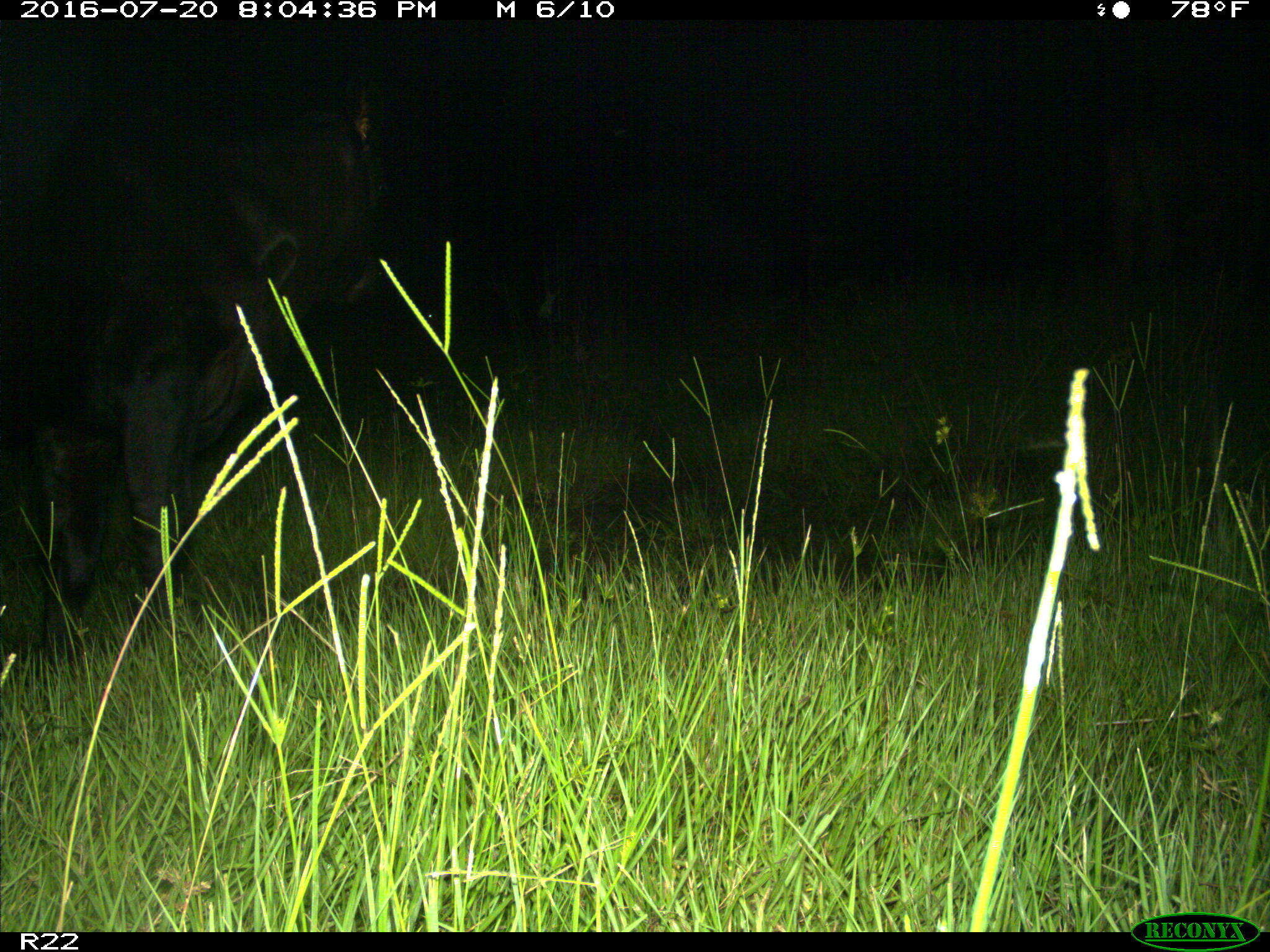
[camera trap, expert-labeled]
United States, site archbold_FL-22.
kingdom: Animalia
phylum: Chordata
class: Mammalia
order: Artiodactyla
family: Bovidae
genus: Bos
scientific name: Bos taurus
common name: domestic cow